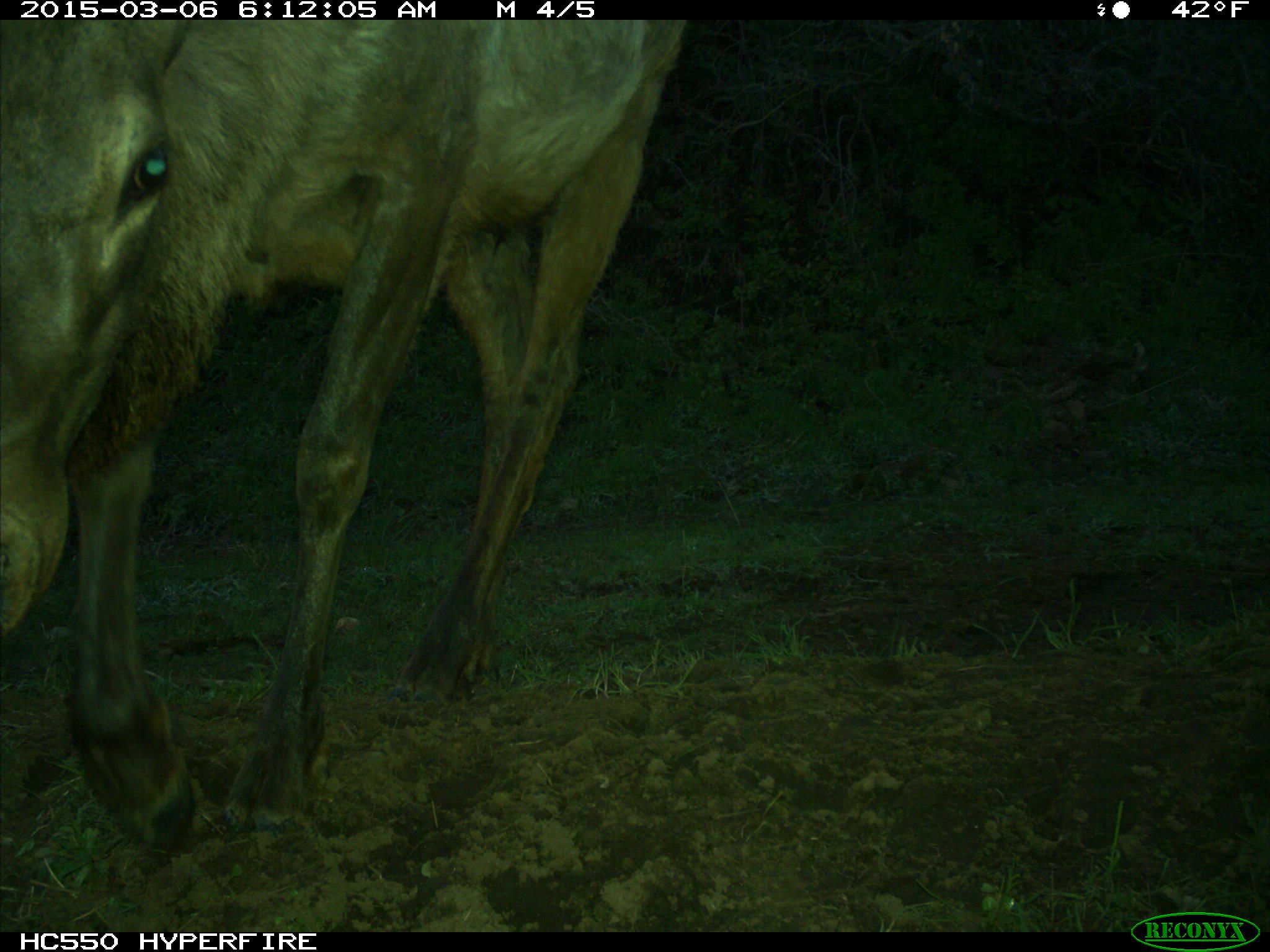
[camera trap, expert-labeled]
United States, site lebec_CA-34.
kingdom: Animalia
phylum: Chordata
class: Mammalia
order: Artiodactyla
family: Cervidae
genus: Cervus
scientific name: Cervus canadensis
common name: elk